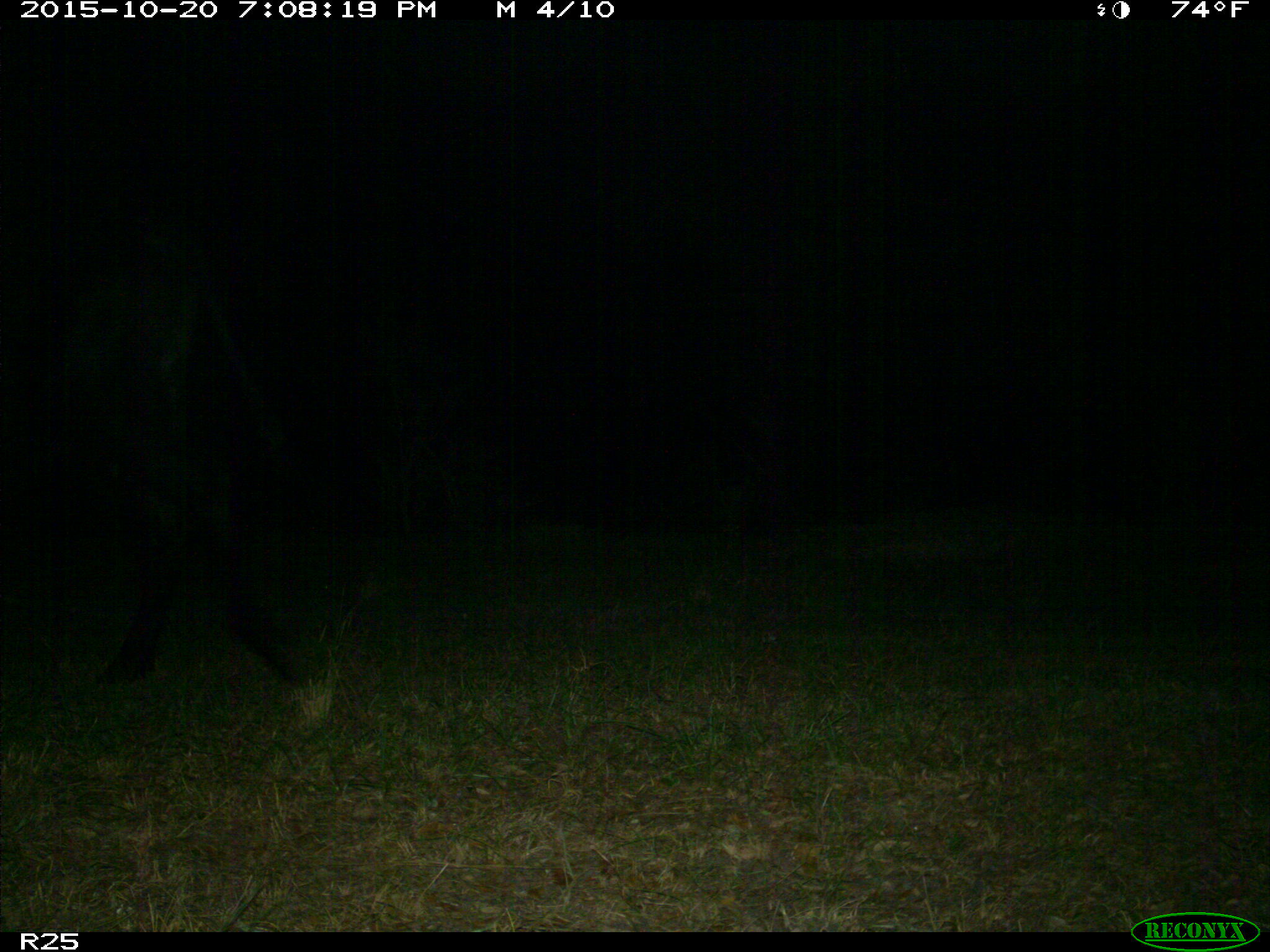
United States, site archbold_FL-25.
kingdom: Animalia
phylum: Chordata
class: Mammalia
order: Artiodactyla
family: Bovidae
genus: Bos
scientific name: Bos taurus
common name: domestic cow